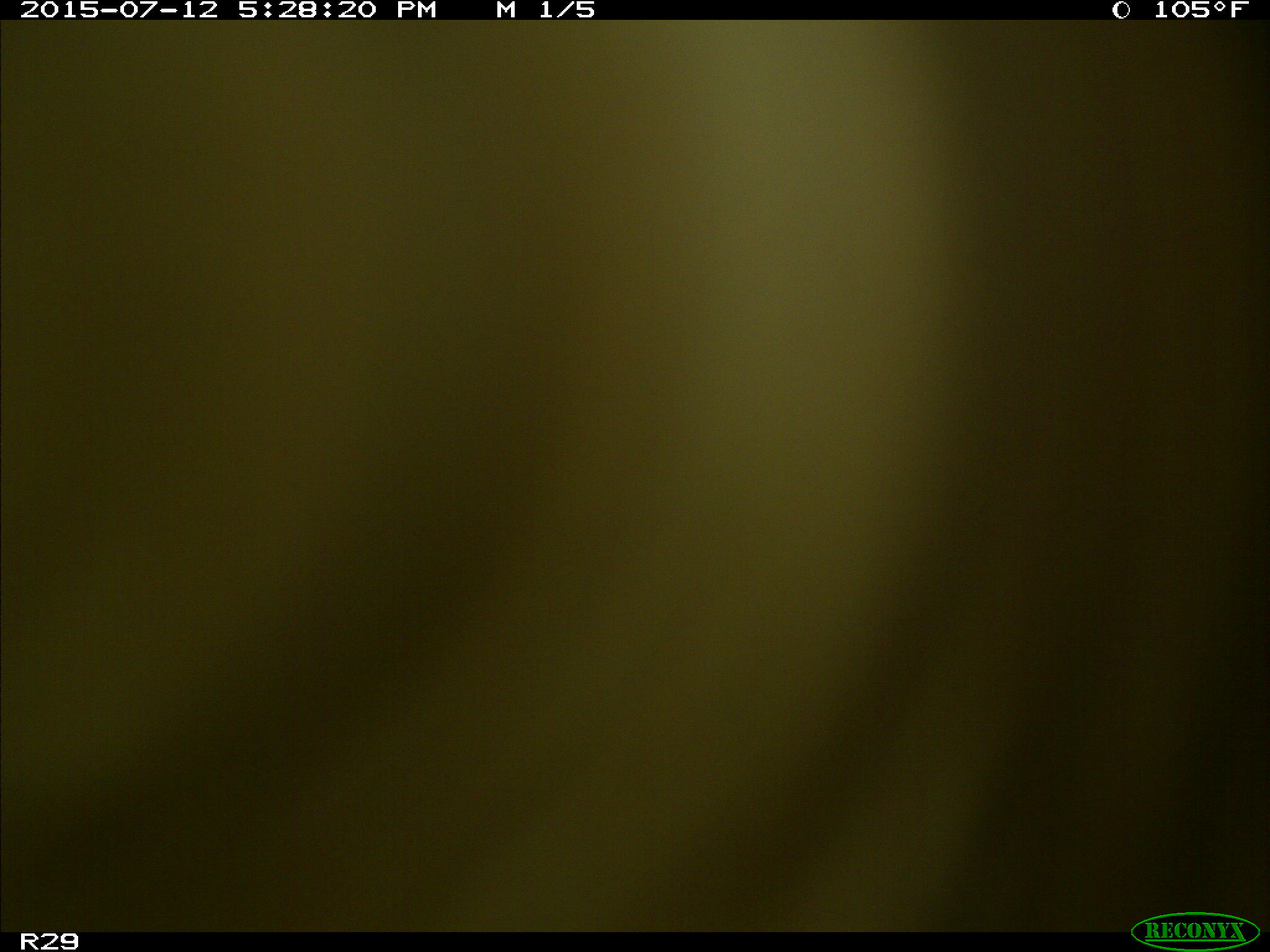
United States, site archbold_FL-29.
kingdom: Animalia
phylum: Chordata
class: Mammalia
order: Artiodactyla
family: Bovidae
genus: Bos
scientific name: Bos taurus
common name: domestic cow